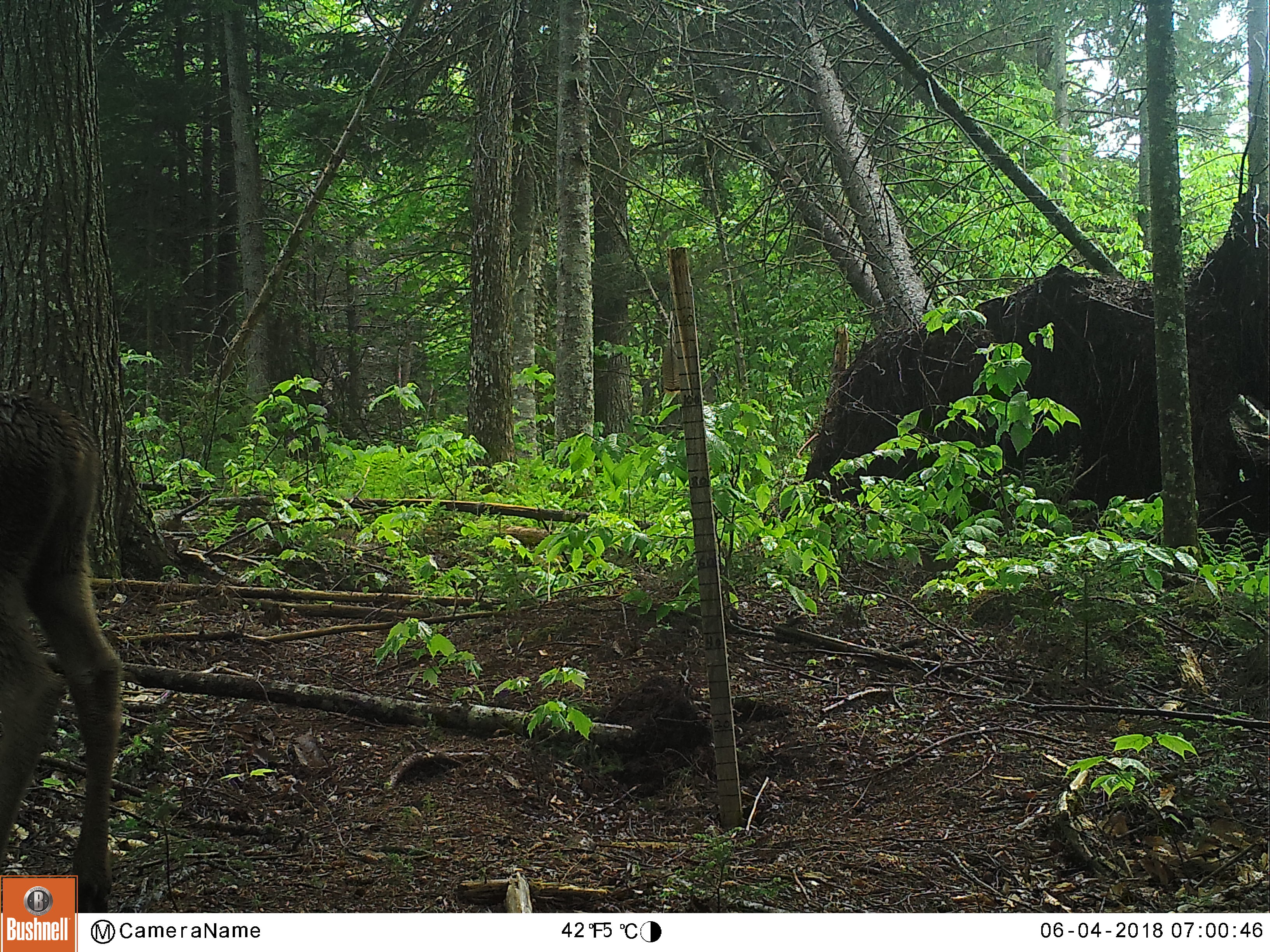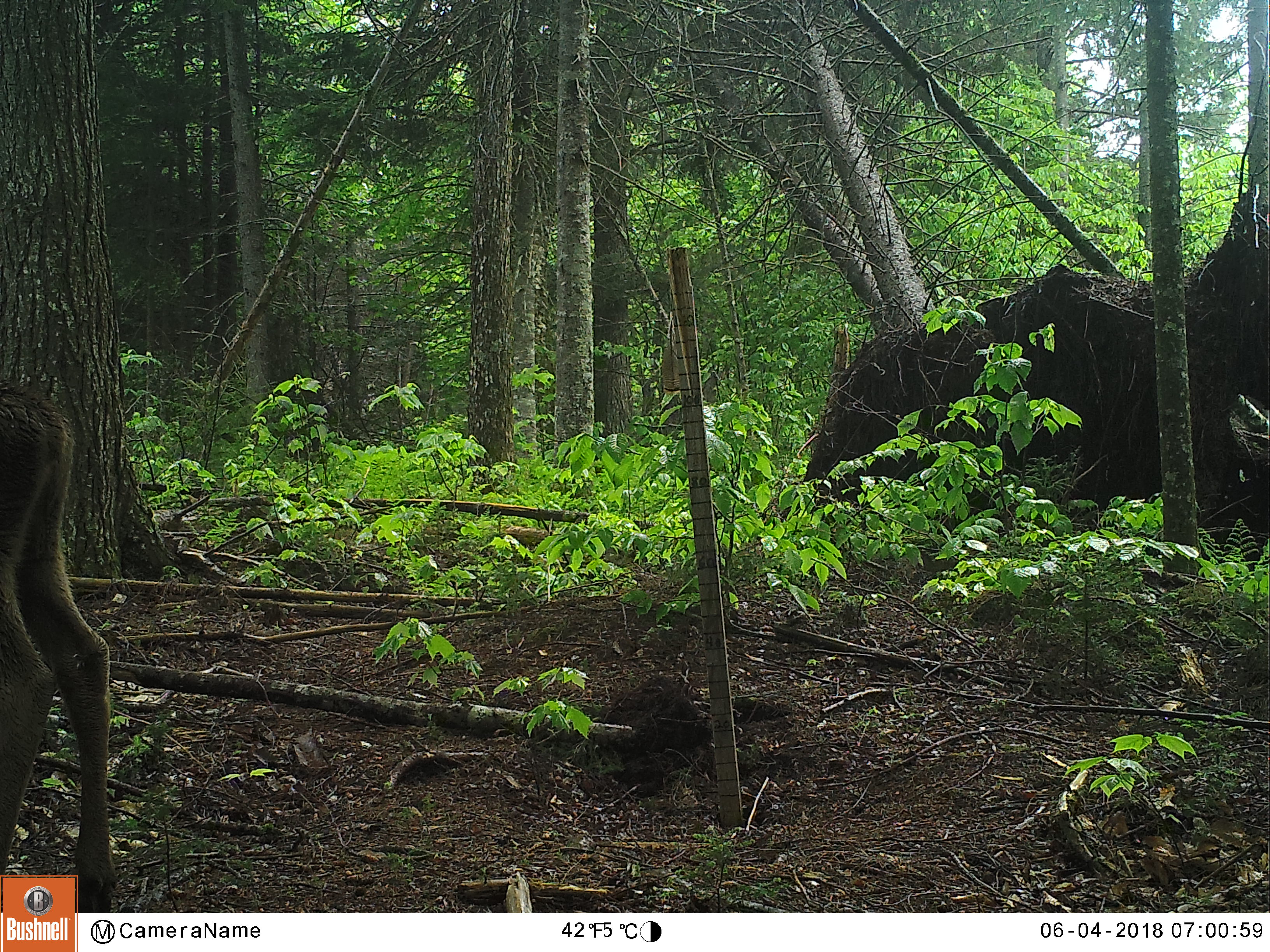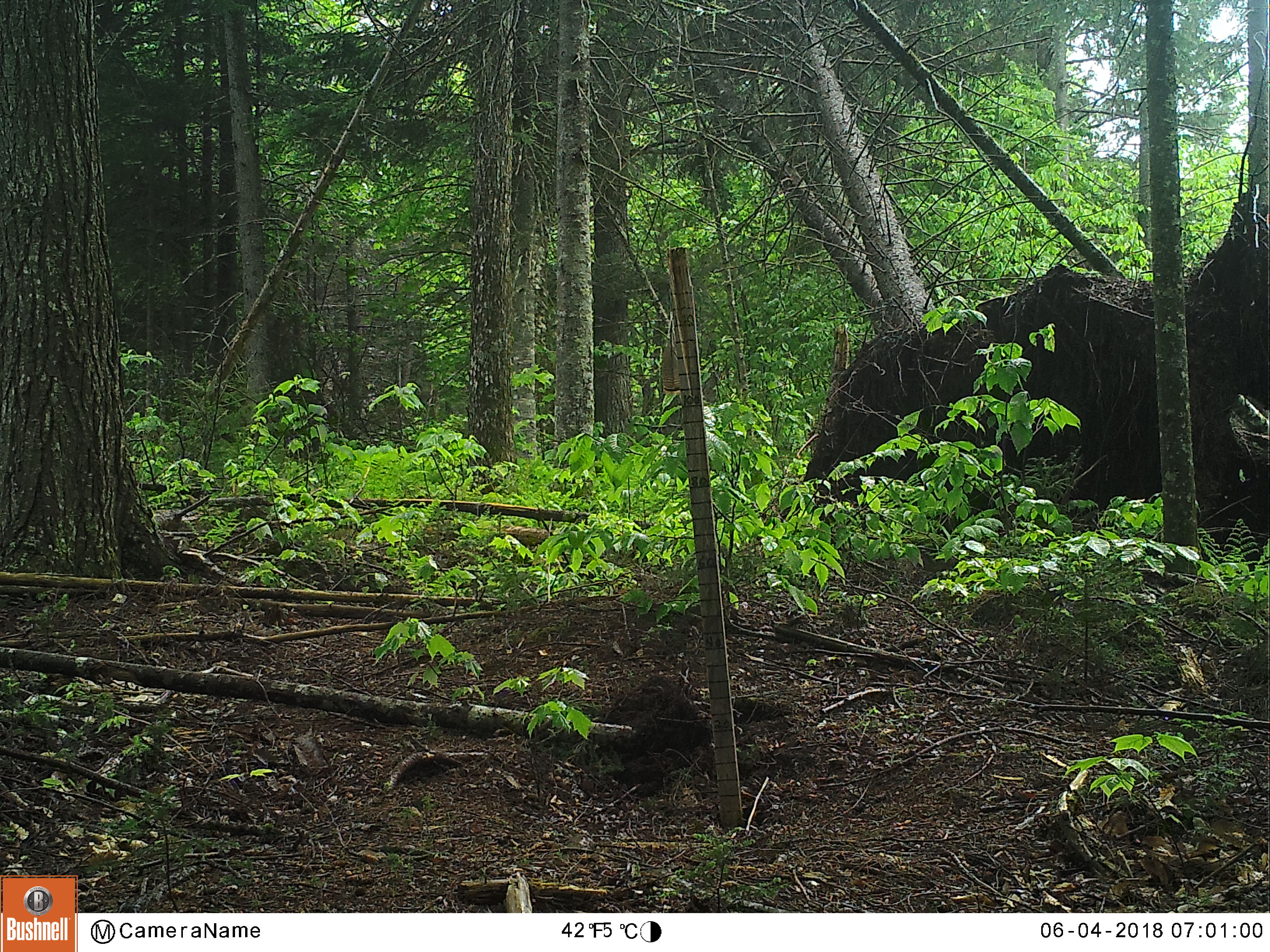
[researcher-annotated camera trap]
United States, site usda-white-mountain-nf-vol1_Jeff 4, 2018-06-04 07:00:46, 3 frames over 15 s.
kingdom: Animalia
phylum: Chordata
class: Mammalia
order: Artiodactyla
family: Cervidae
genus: Alces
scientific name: Alces alces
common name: moose